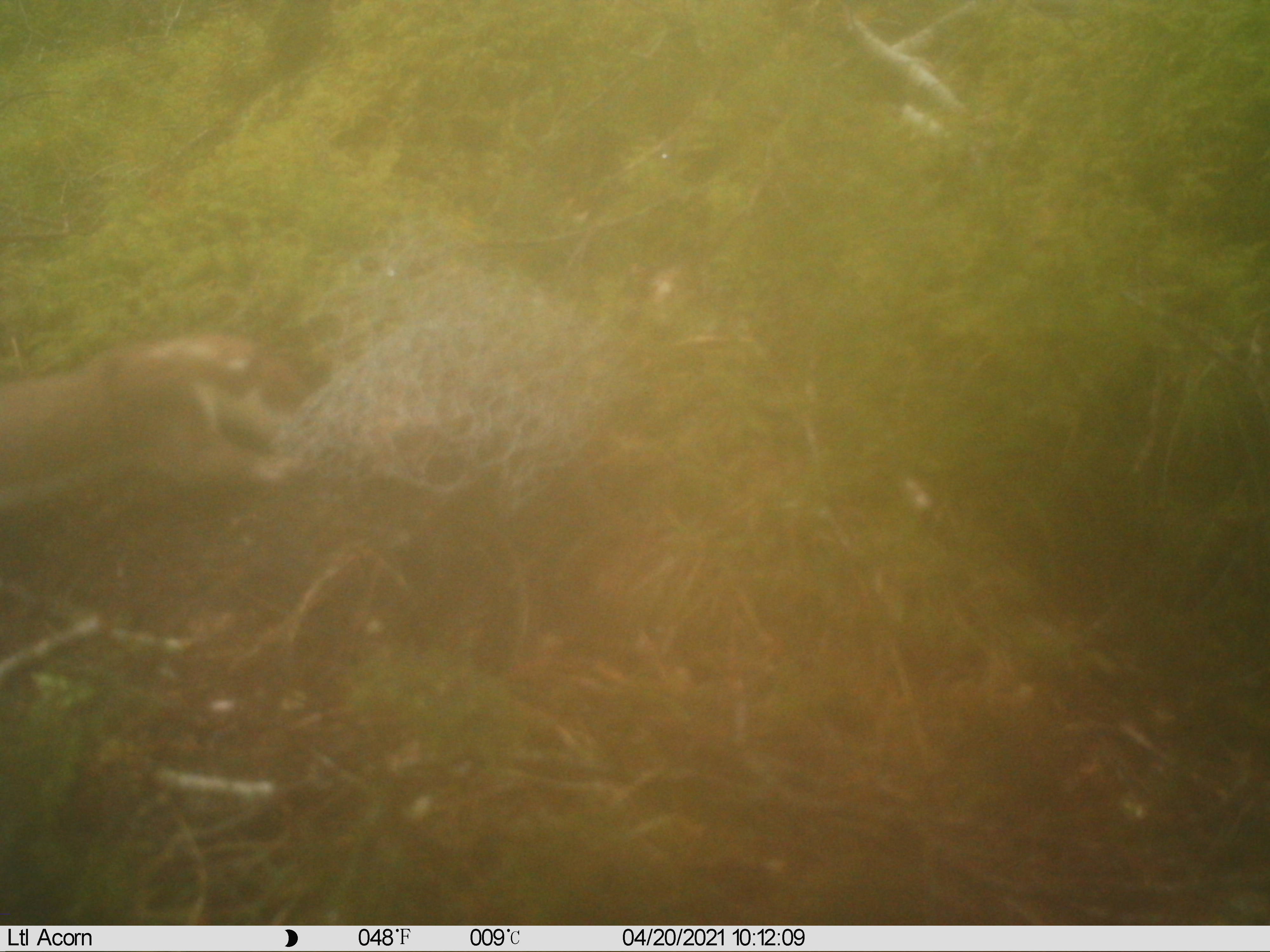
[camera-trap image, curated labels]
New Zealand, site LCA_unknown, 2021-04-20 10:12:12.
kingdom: Animalia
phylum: Chordata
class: Mammalia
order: Carnivora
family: Mustelidae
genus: Mustela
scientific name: Mustela erminea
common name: stoat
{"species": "stoat (Mustela erminea)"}